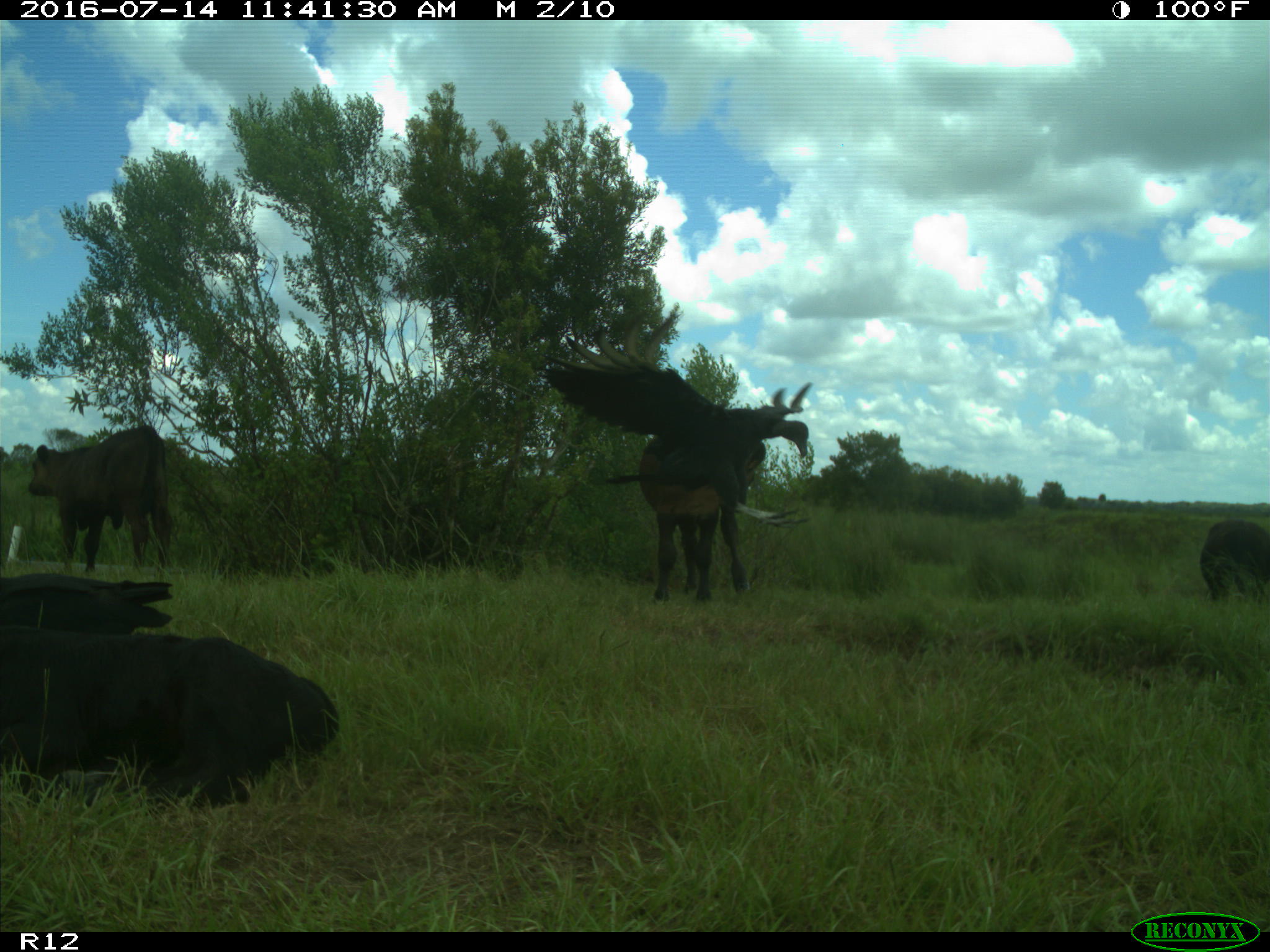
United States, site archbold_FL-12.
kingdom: Animalia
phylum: Chordata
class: Mammalia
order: Artiodactyla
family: Bovidae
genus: Bos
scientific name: Bos taurus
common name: domestic cow